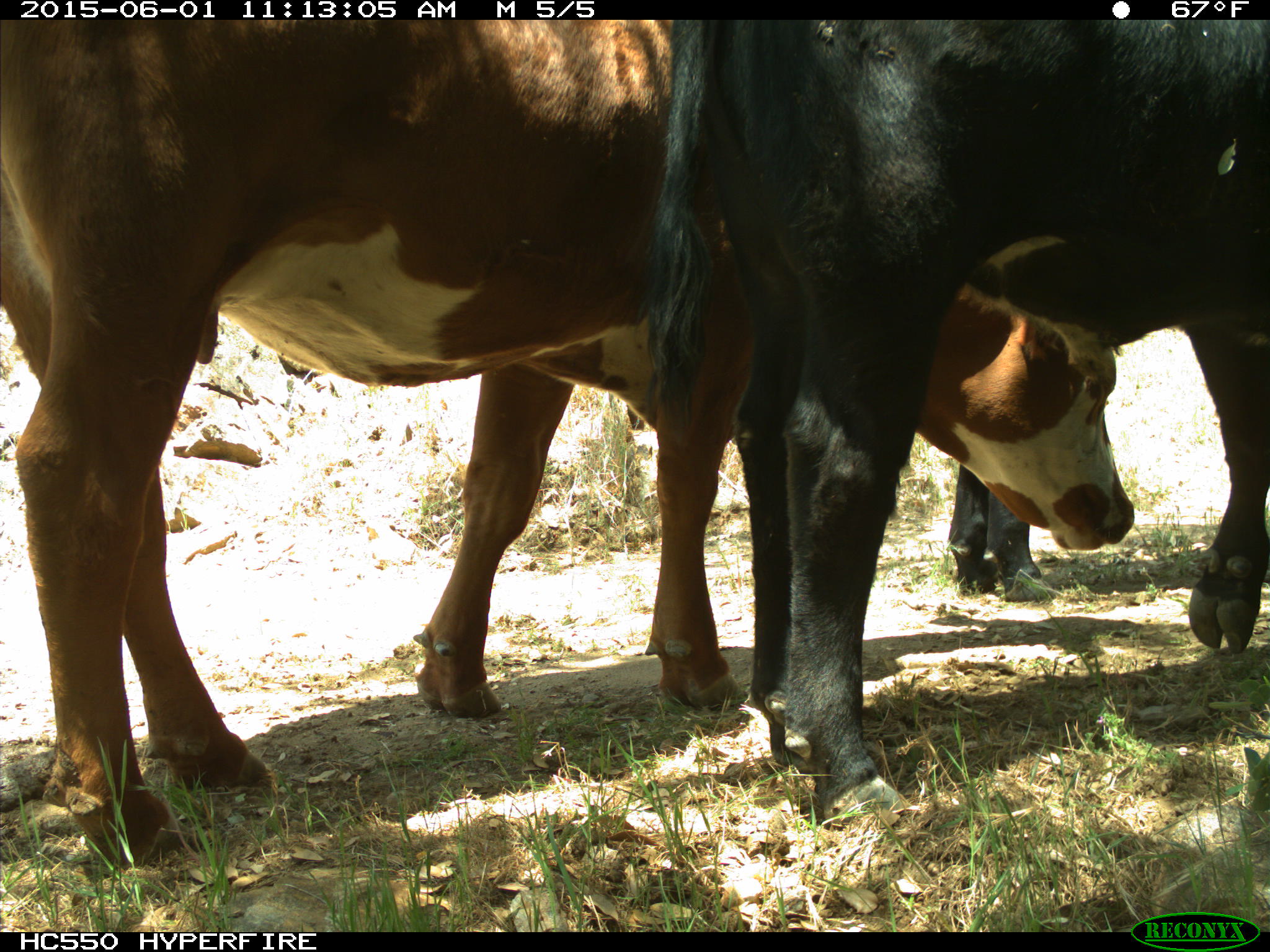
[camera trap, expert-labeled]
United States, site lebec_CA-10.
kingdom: Animalia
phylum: Chordata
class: Mammalia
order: Artiodactyla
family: Bovidae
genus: Bos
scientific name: Bos taurus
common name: domestic cow